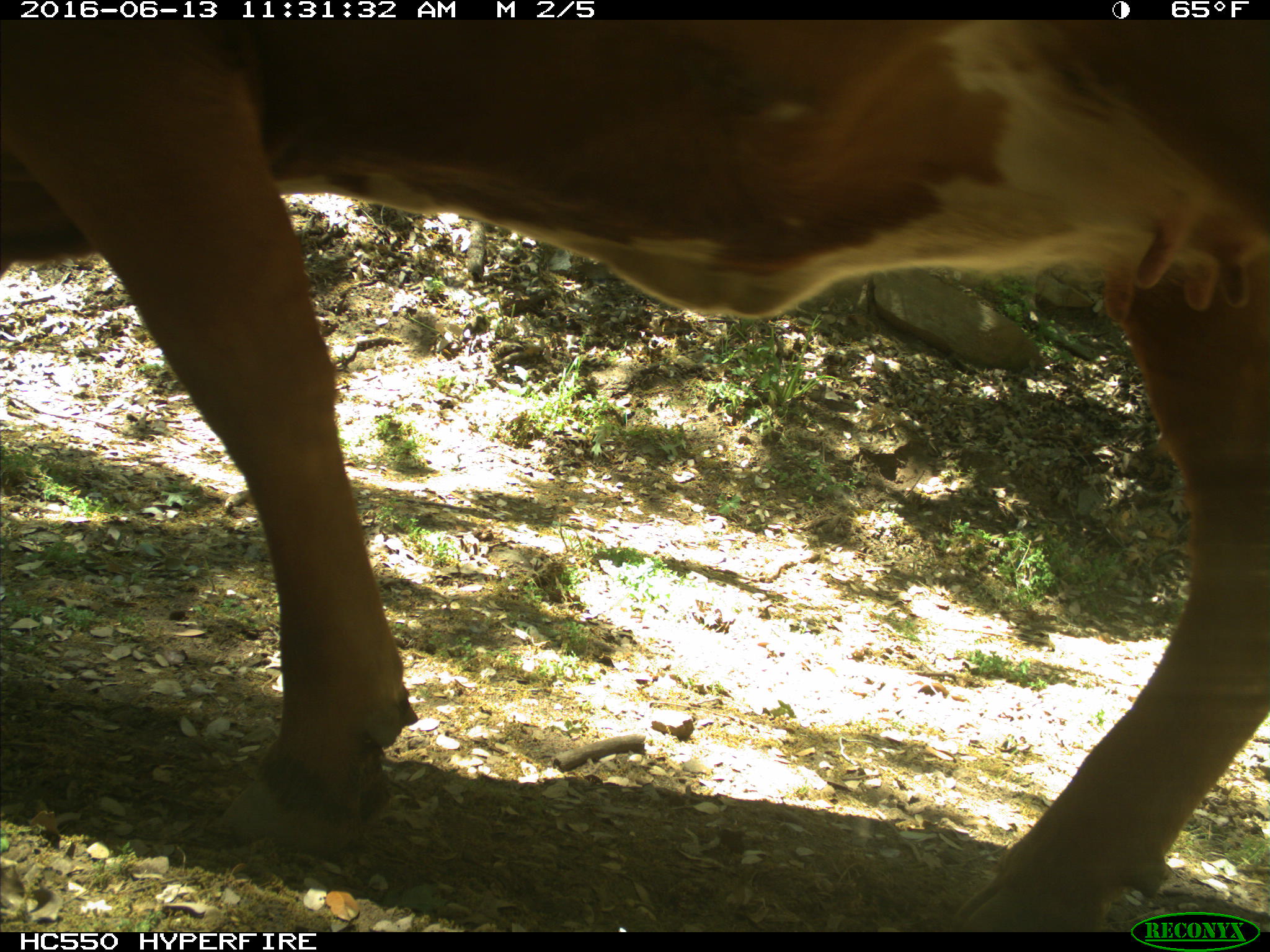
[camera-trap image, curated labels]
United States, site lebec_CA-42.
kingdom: Animalia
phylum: Chordata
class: Mammalia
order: Artiodactyla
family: Bovidae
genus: Bos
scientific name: Bos taurus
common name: domestic cow